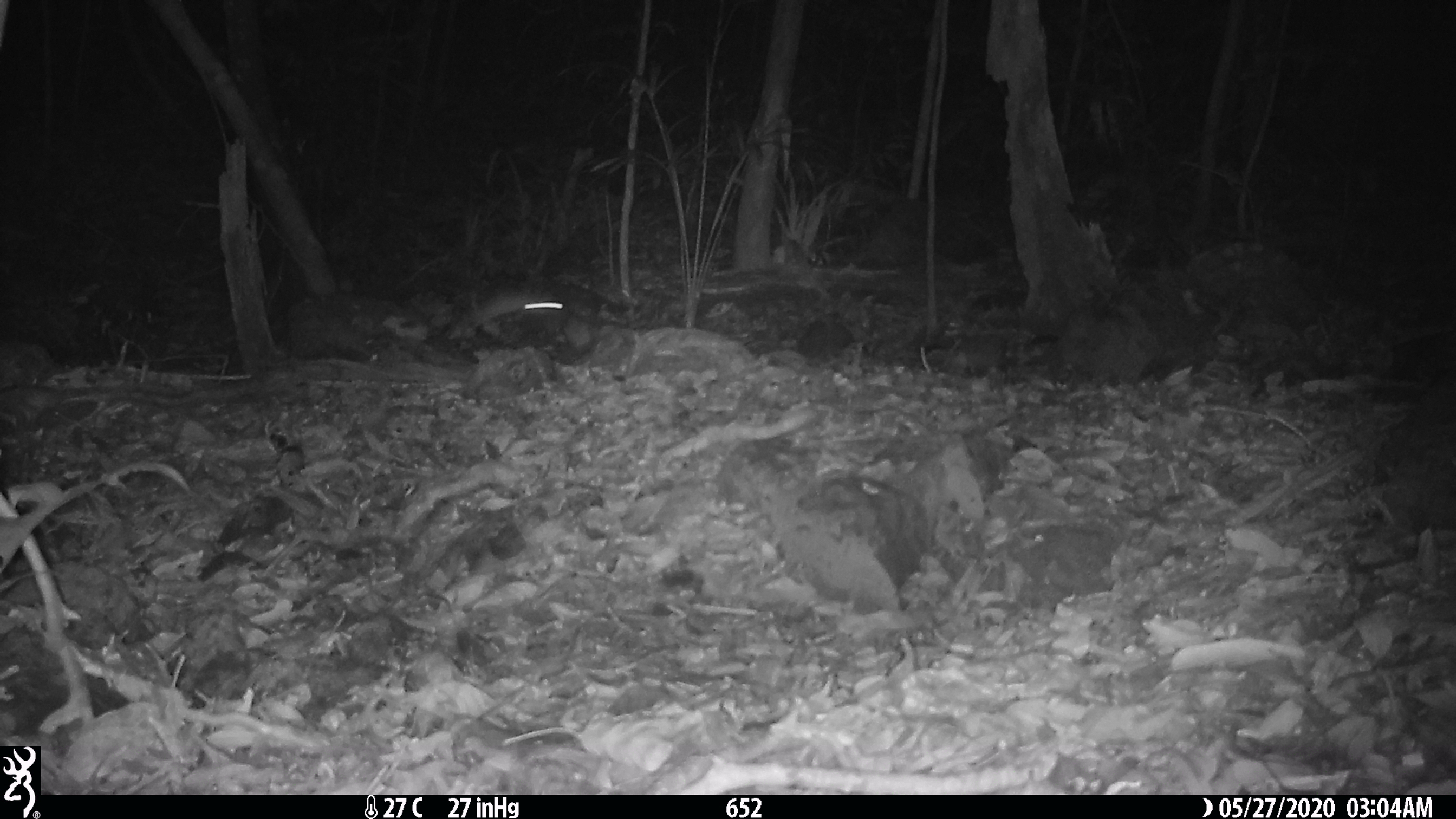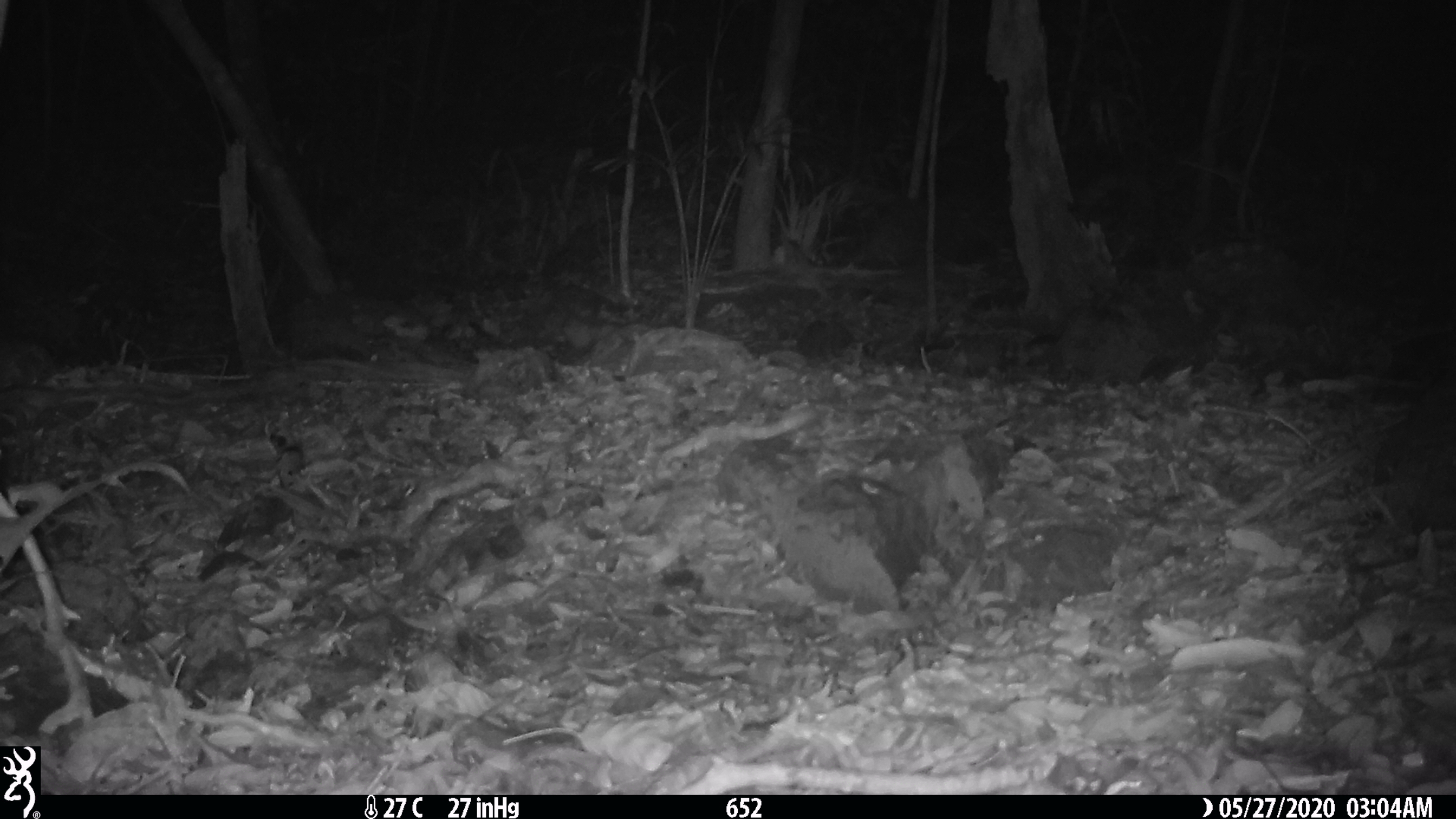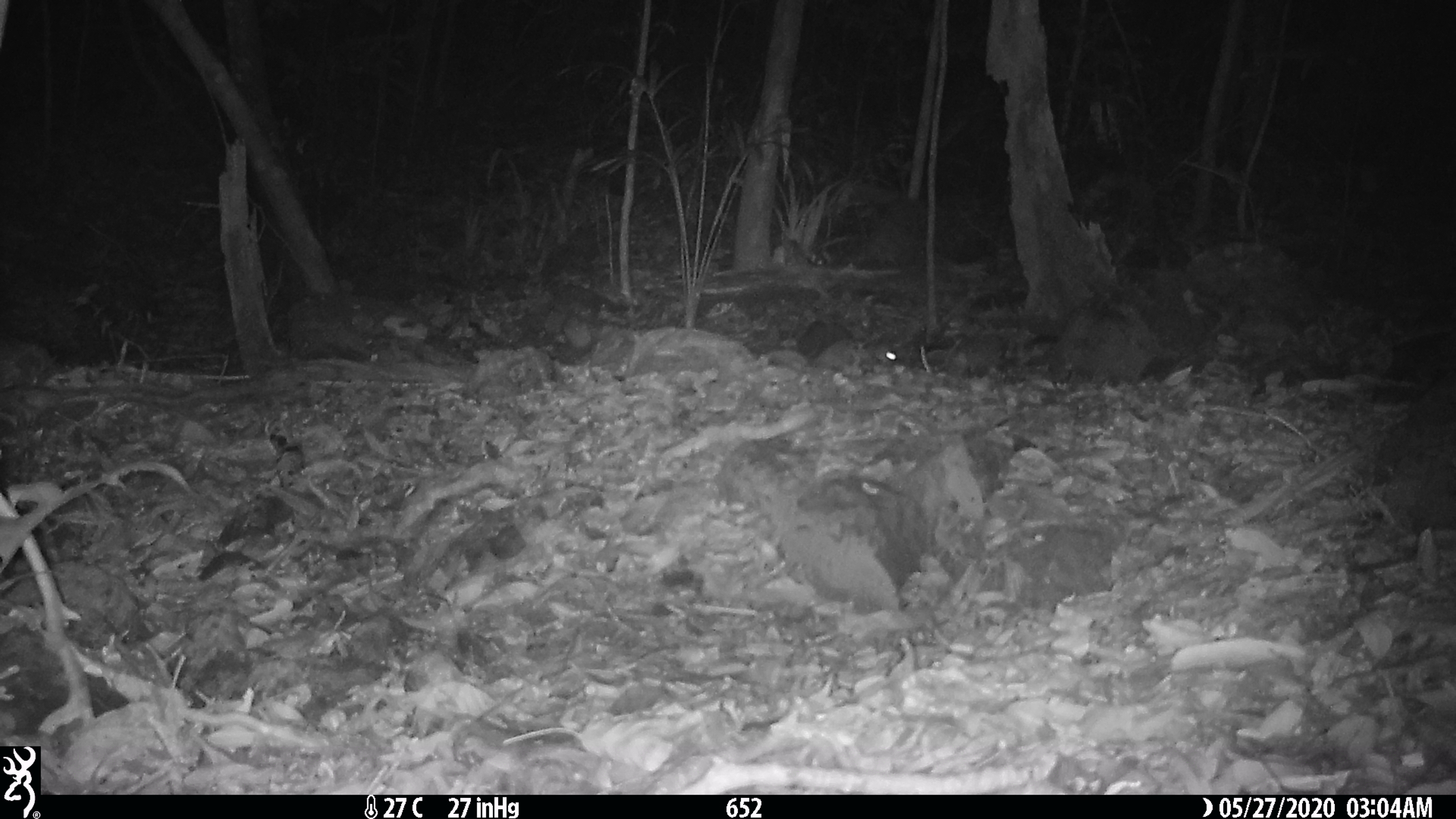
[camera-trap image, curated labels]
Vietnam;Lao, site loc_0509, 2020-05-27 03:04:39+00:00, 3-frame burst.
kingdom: Animalia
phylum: Chordata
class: Mammalia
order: Rodentia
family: Muridae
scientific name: Muridae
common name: old-world mice and rats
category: unidentified murid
Unidentified murid (old-world mice and rats) (Muridae). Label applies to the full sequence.